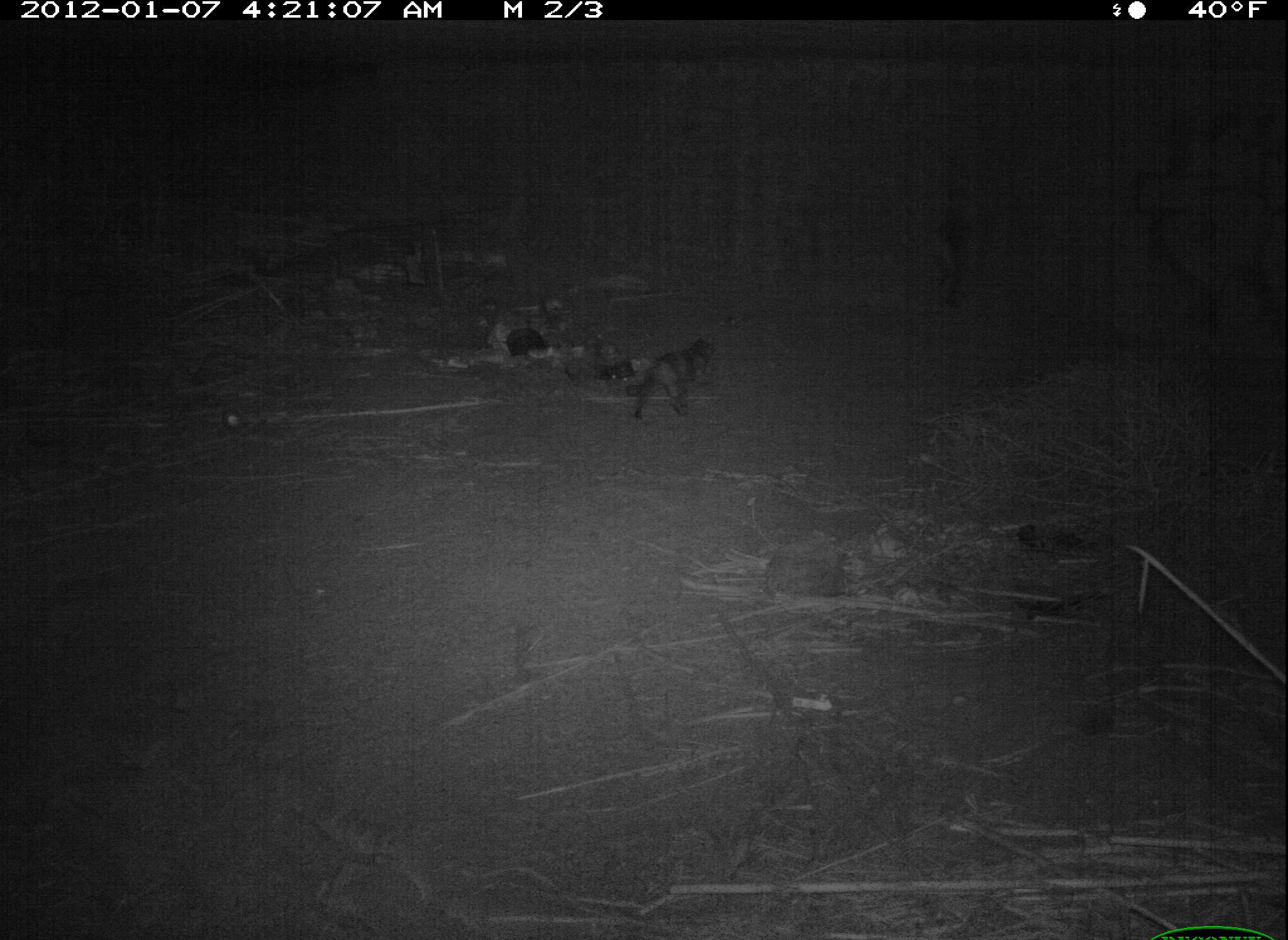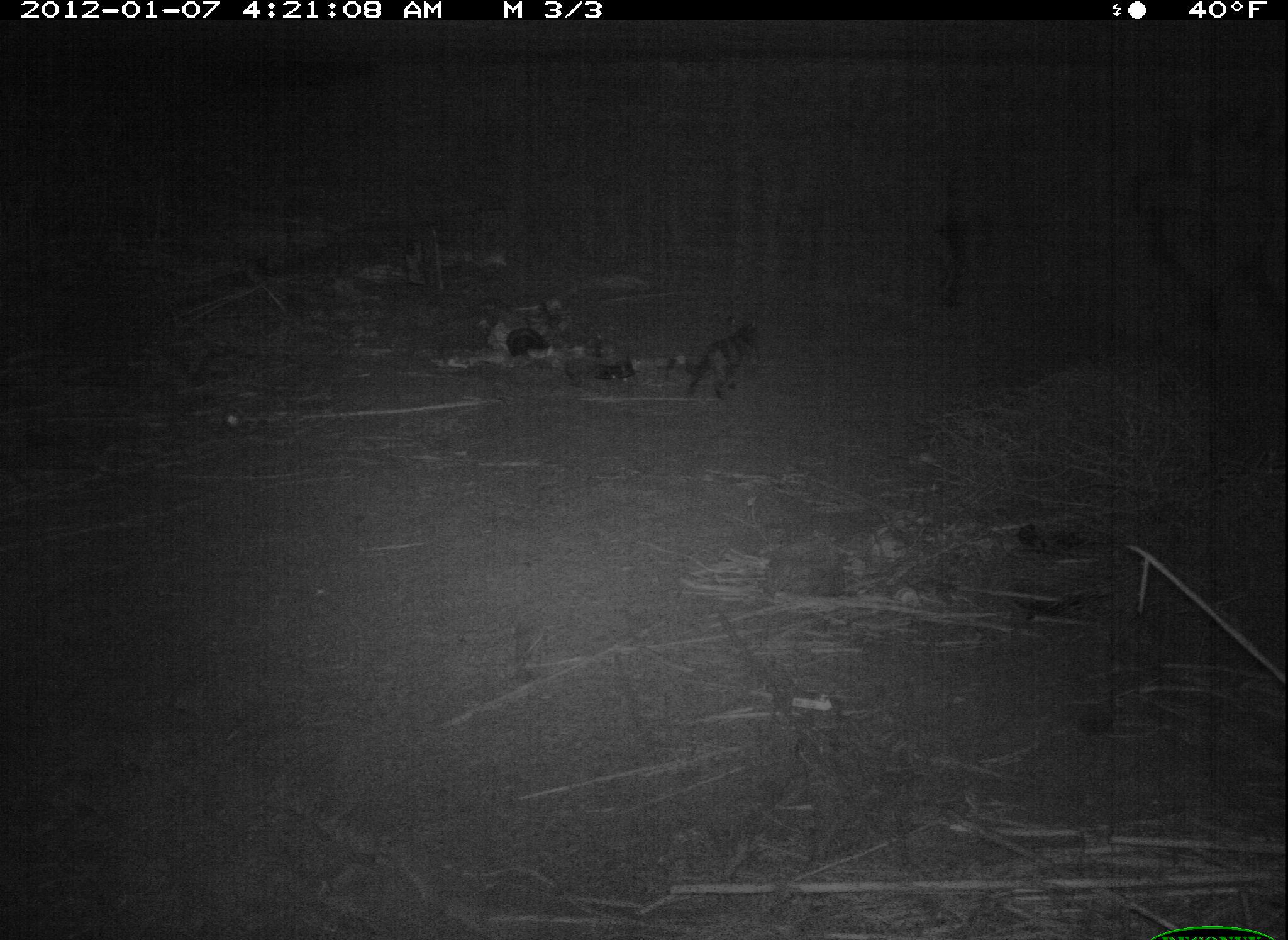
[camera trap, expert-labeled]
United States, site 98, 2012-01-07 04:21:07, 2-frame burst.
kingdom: Animalia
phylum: Chordata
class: Mammalia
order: Carnivora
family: Felidae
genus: Felis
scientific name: Felis catus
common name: cat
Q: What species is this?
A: Cat (Felis catus).